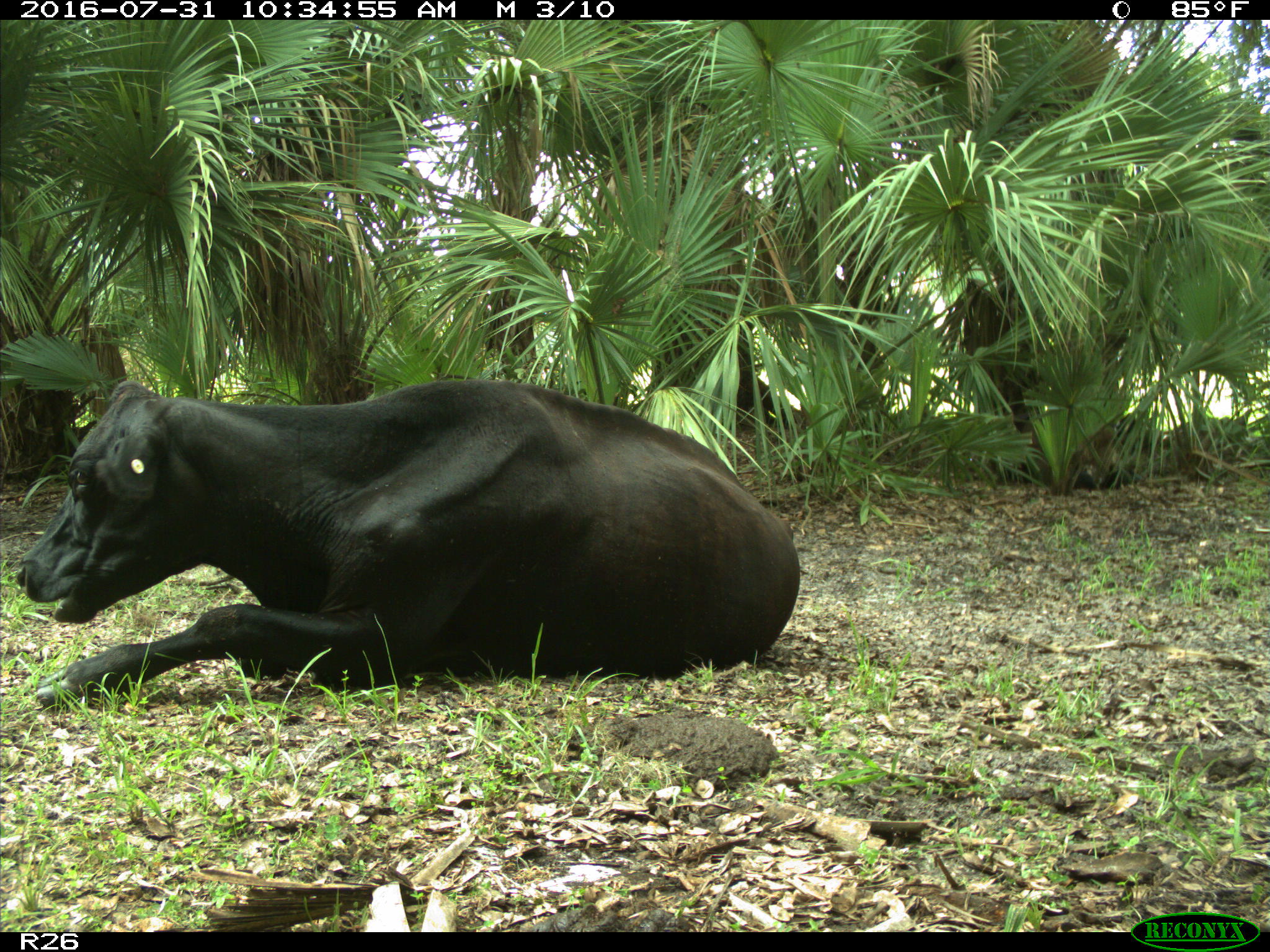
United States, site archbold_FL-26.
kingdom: Animalia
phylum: Chordata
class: Mammalia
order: Artiodactyla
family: Bovidae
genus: Bos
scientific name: Bos taurus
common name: domestic cow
Bos taurus (domestic cow).